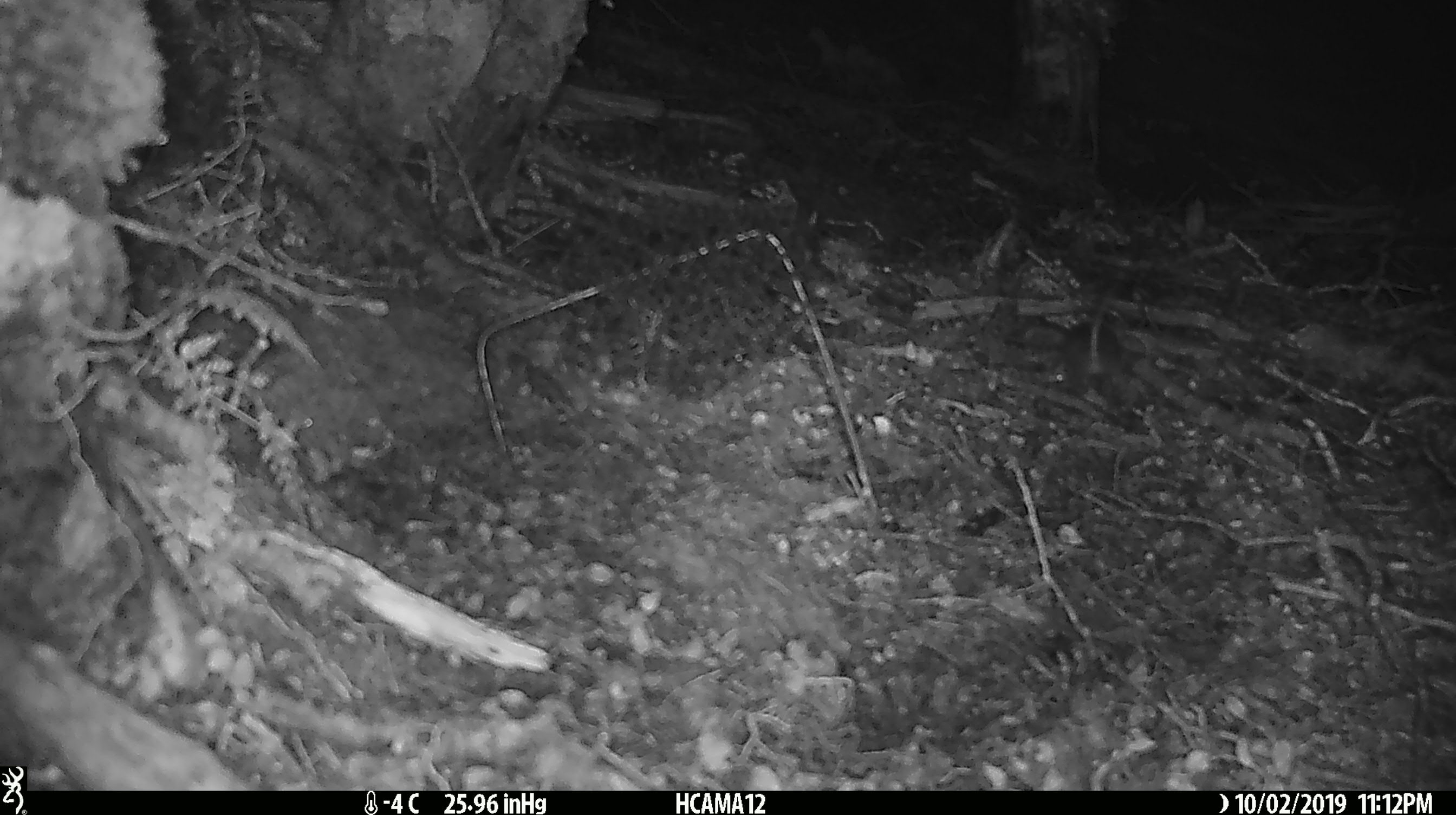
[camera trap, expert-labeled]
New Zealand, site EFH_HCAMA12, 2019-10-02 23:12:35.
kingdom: Animalia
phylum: Chordata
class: Mammalia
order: Rodentia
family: Muridae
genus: Mus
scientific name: Mus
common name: mouse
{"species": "mouse (Mus)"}